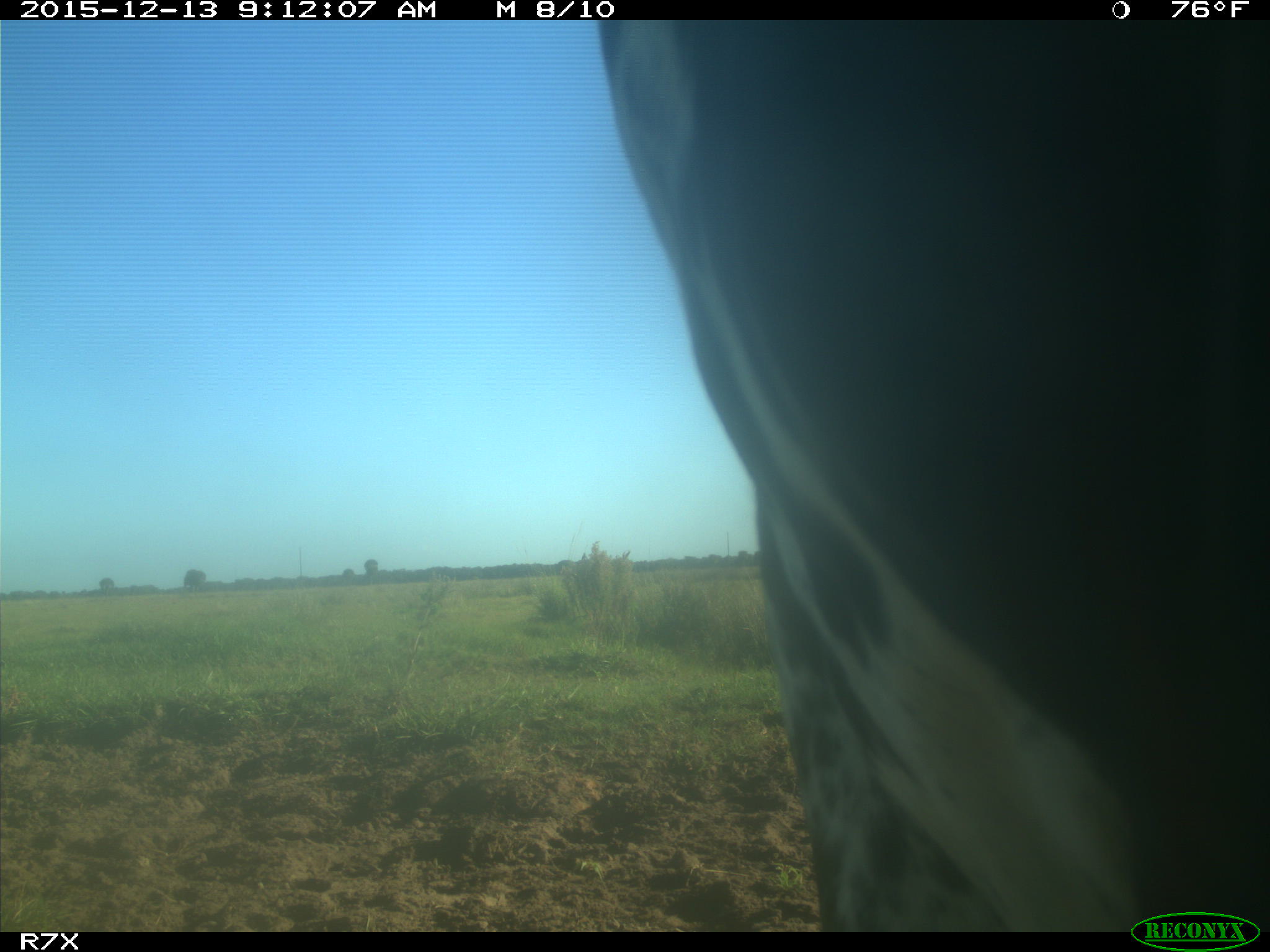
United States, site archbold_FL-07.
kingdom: Animalia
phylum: Chordata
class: Mammalia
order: Artiodactyla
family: Bovidae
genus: Bos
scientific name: Bos taurus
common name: domestic cow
Bos taurus (domestic cow).